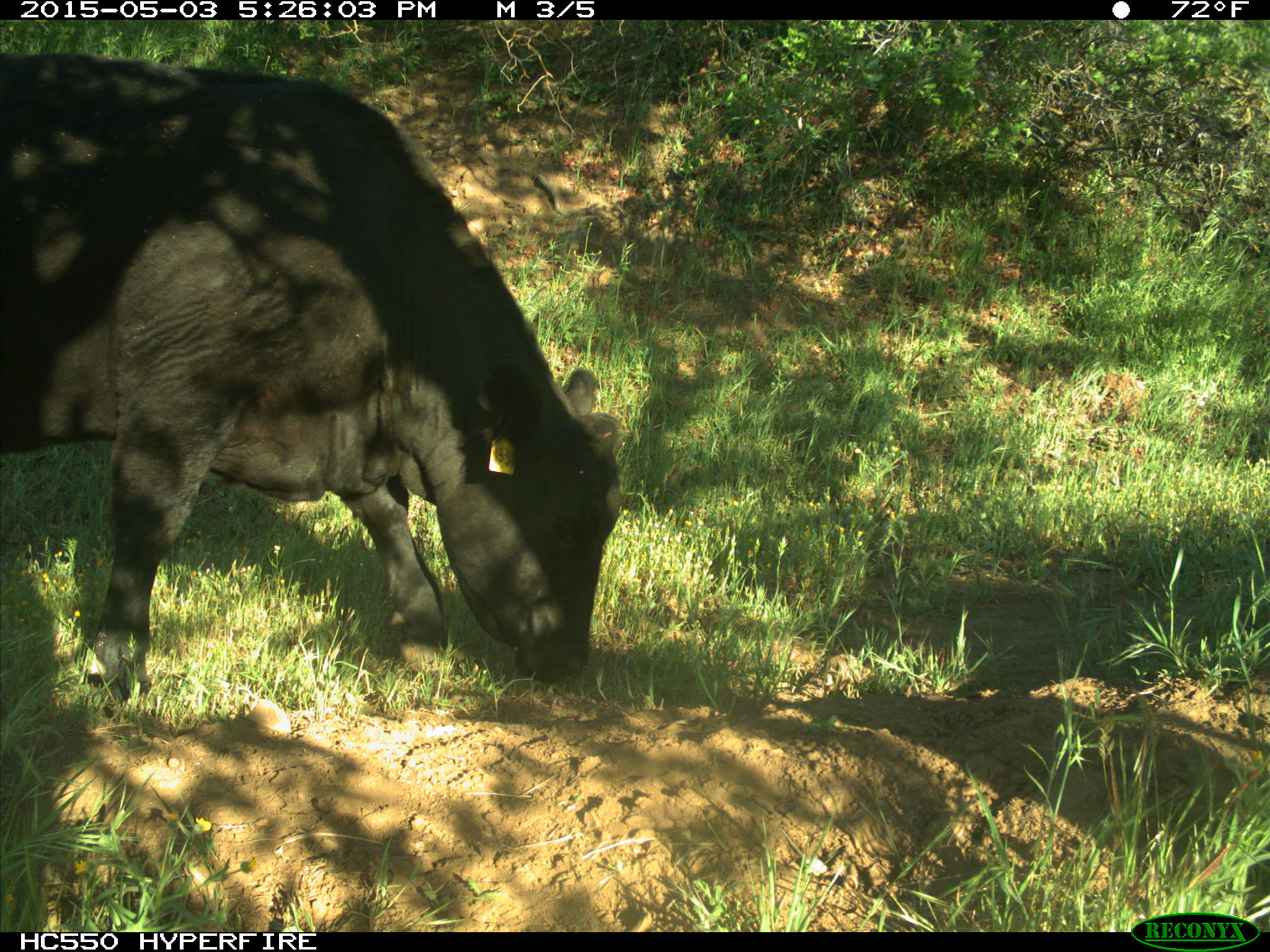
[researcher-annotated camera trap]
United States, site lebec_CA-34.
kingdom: Animalia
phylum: Chordata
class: Mammalia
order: Artiodactyla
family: Bovidae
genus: Bos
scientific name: Bos taurus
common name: domestic cow